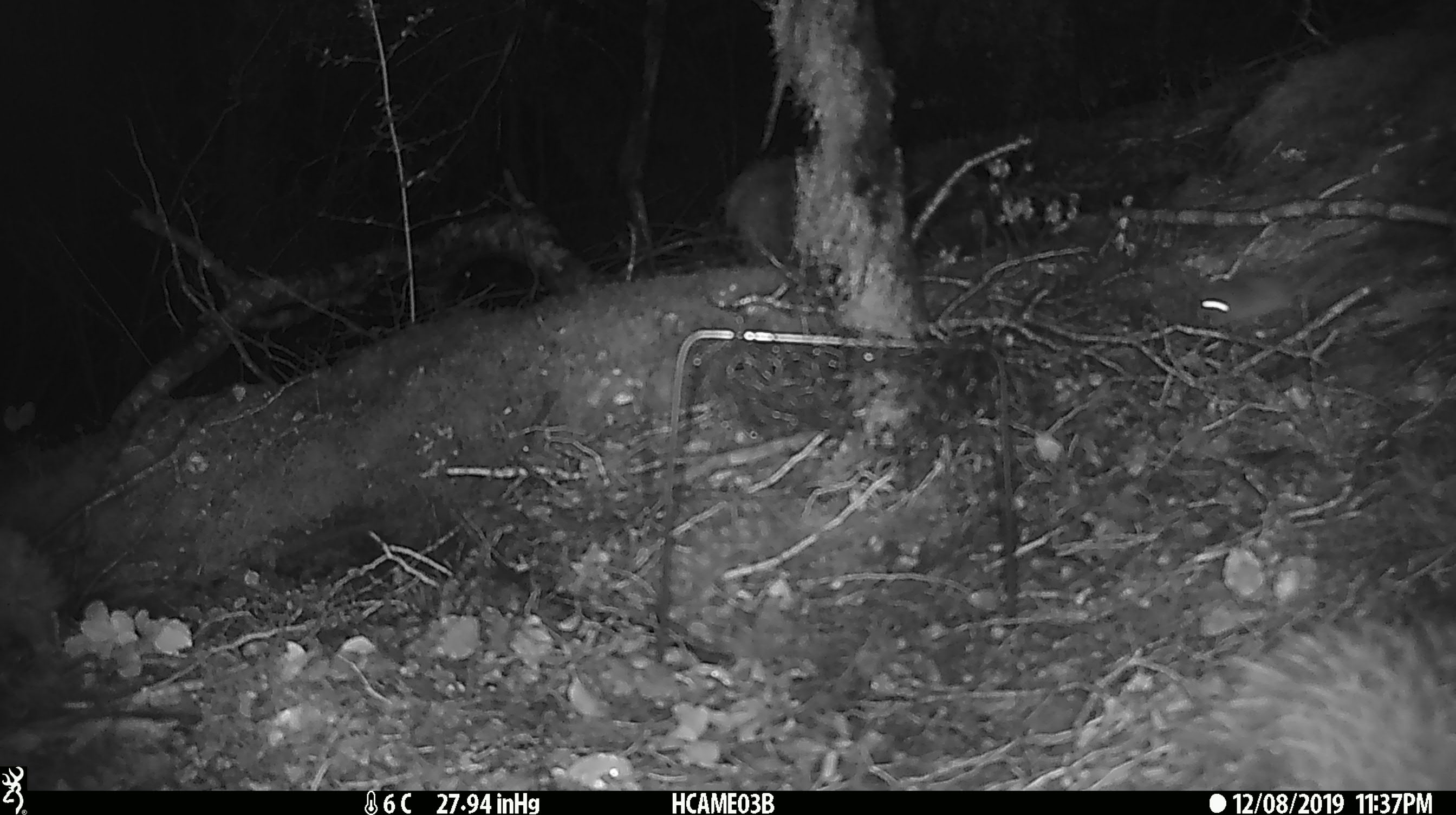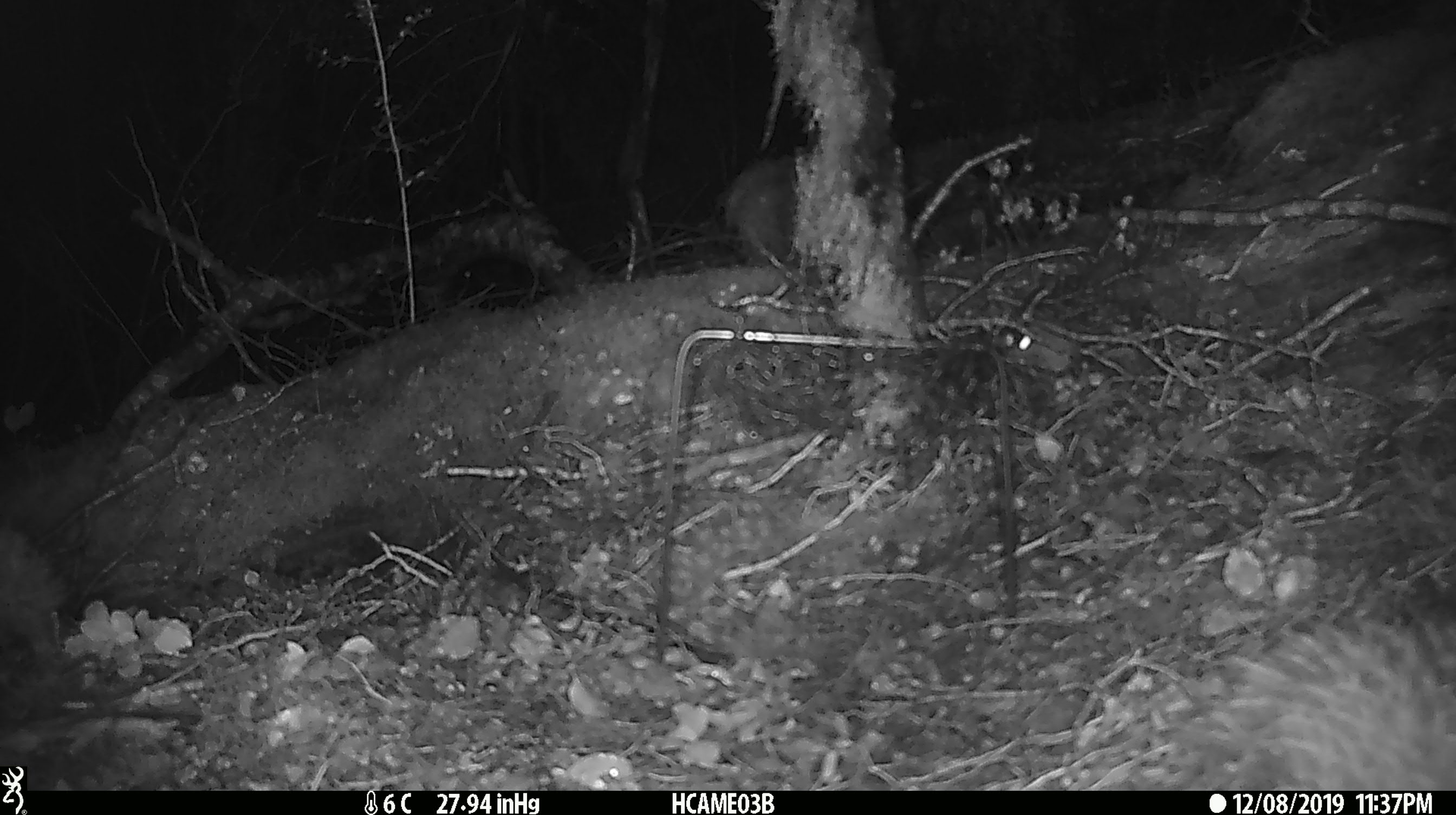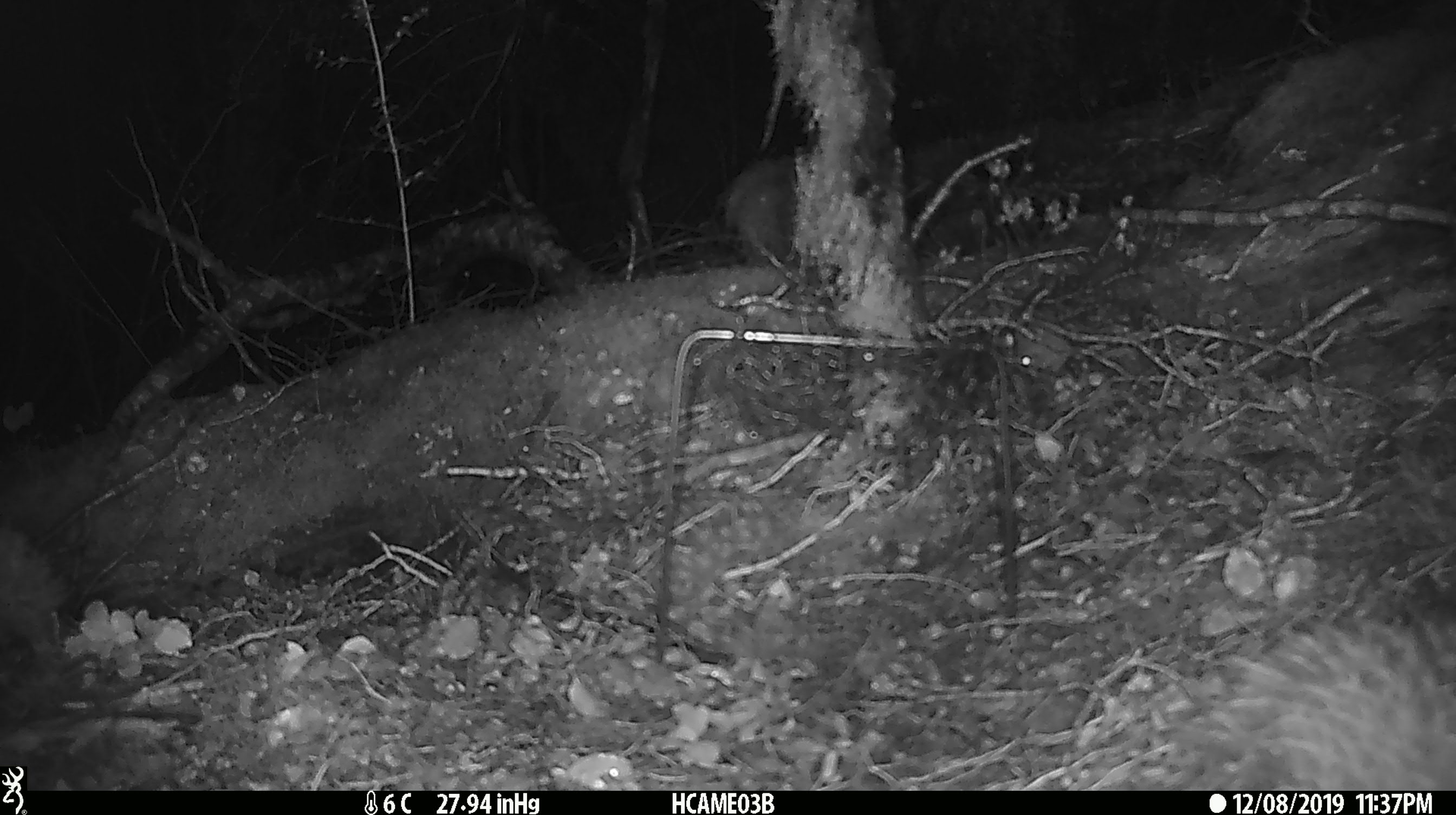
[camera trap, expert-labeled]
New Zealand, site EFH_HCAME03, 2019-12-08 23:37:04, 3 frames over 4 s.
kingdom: Animalia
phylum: Chordata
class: Mammalia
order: Rodentia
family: Muridae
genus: Mus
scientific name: Mus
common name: mouse